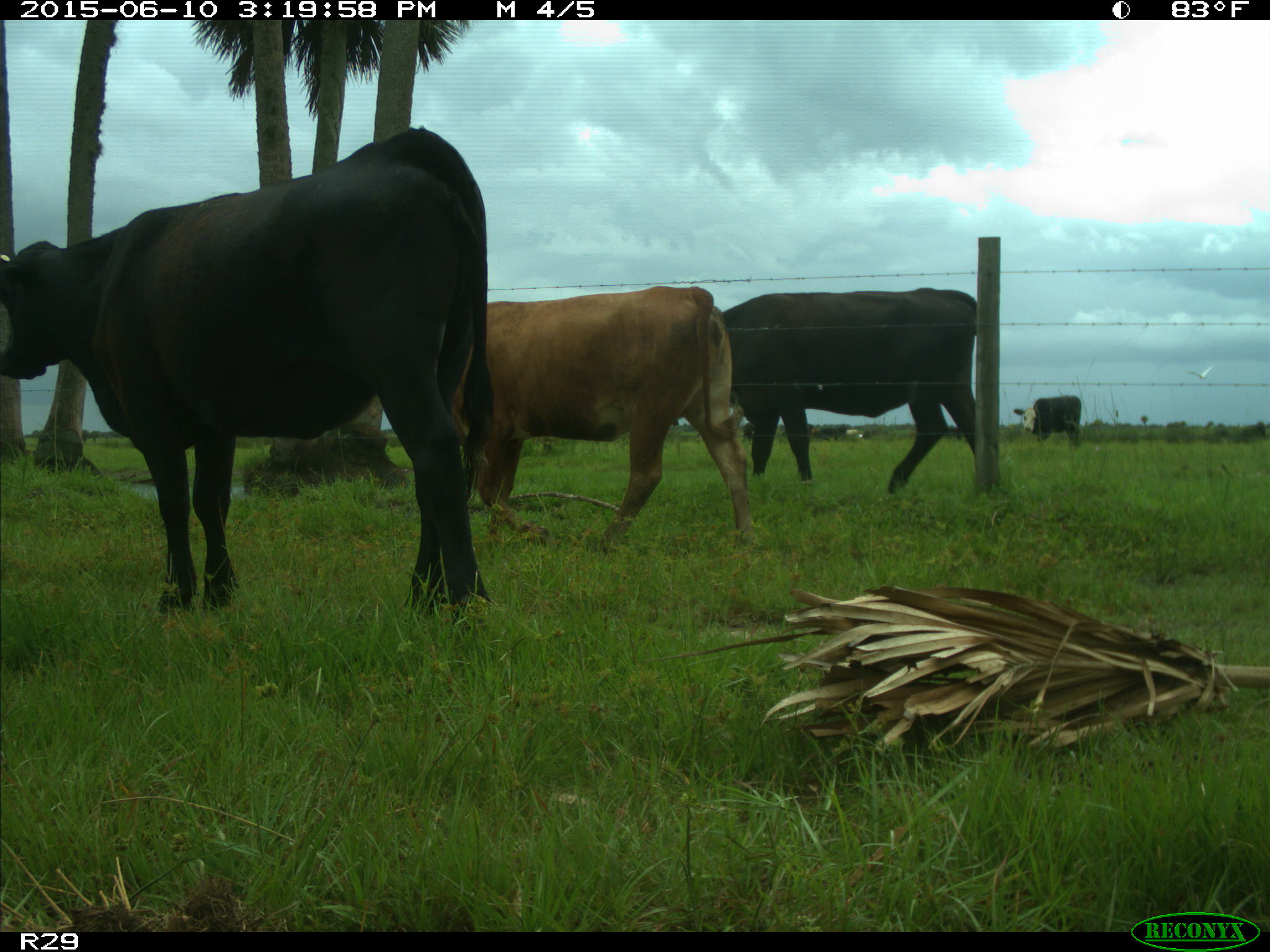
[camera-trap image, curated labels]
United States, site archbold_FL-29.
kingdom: Animalia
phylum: Chordata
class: Mammalia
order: Artiodactyla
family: Bovidae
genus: Bos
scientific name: Bos taurus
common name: domestic cow